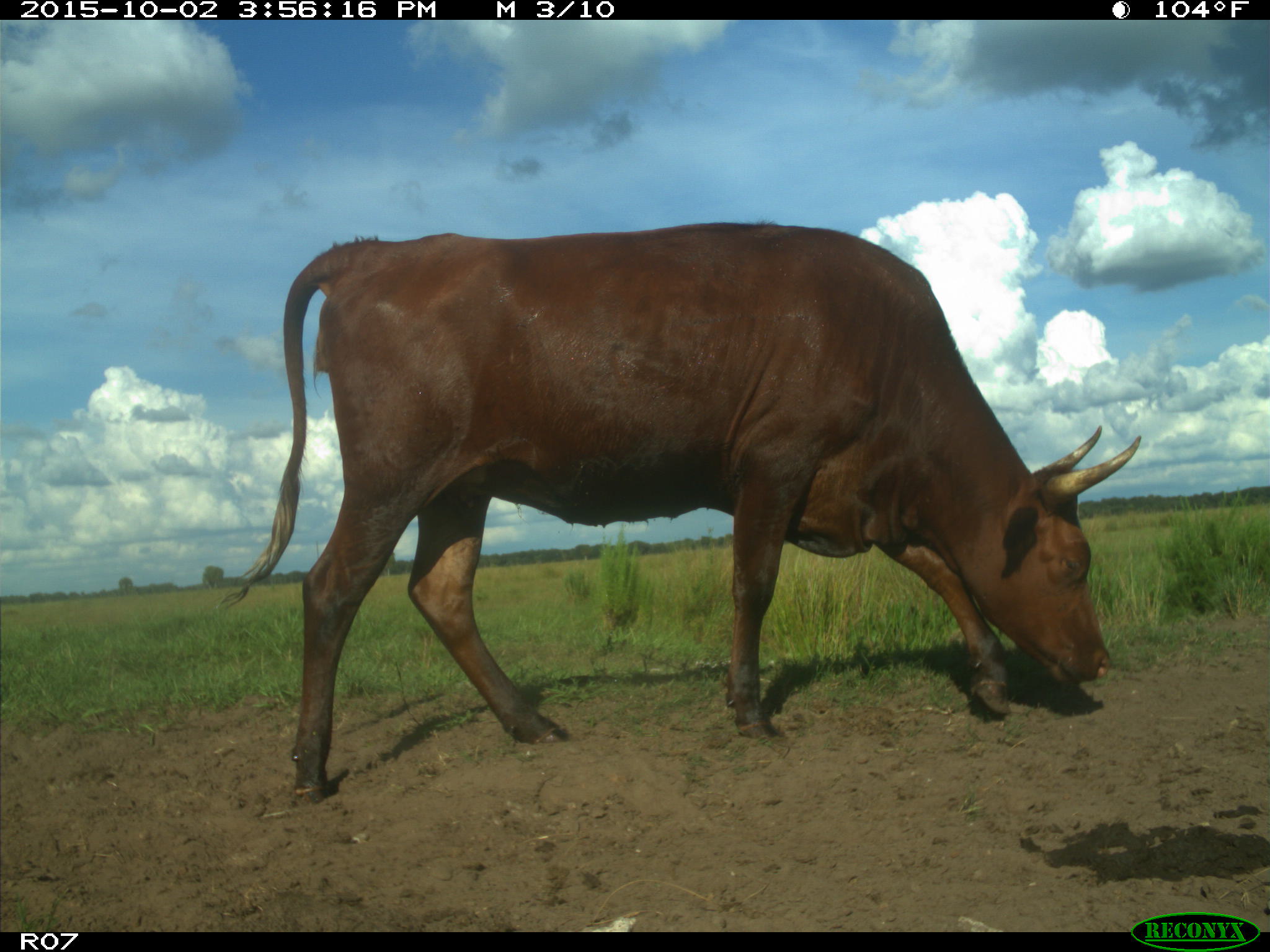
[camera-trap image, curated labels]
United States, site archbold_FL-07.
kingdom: Animalia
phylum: Chordata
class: Mammalia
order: Artiodactyla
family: Bovidae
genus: Bos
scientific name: Bos taurus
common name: domestic cow